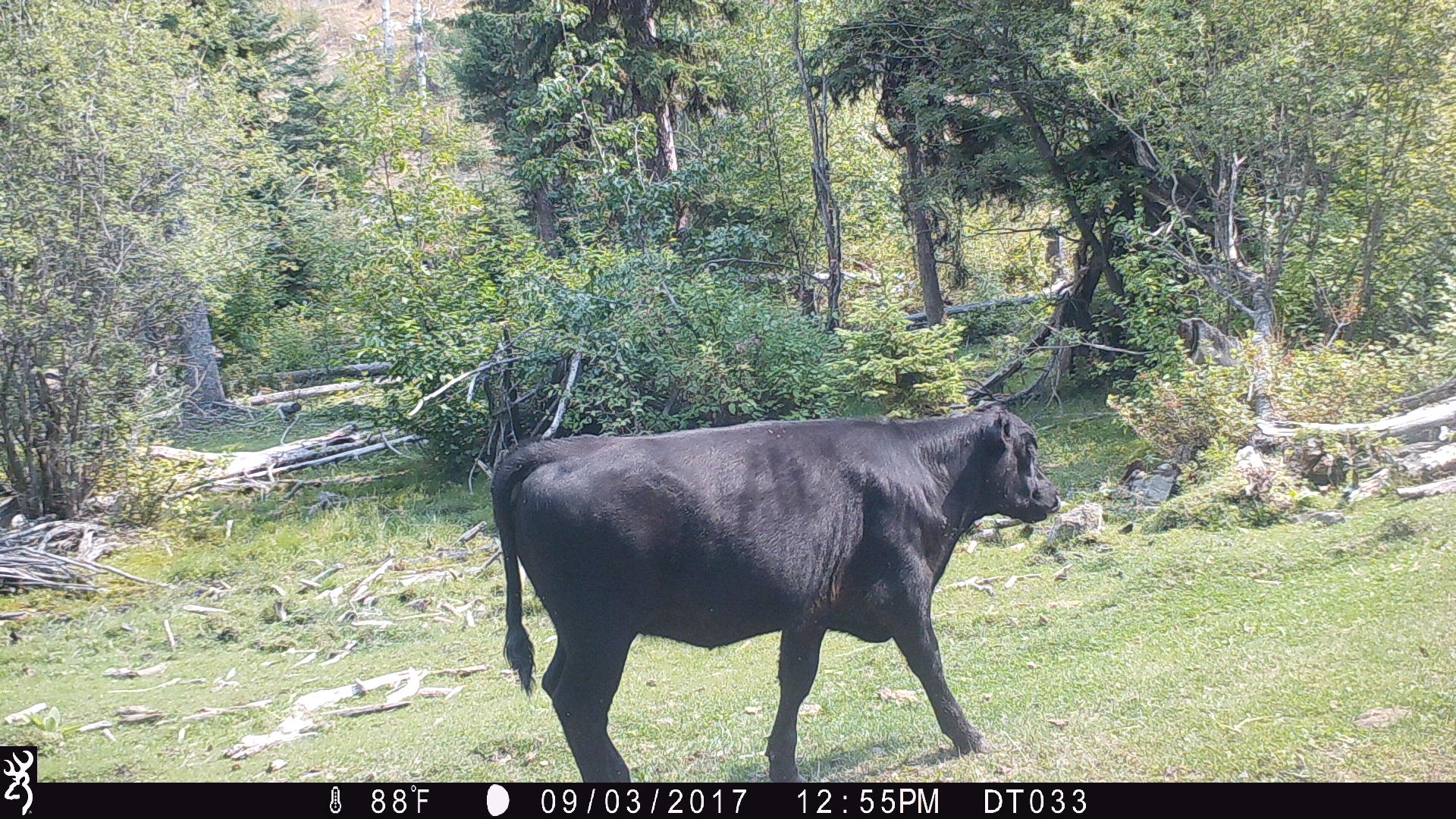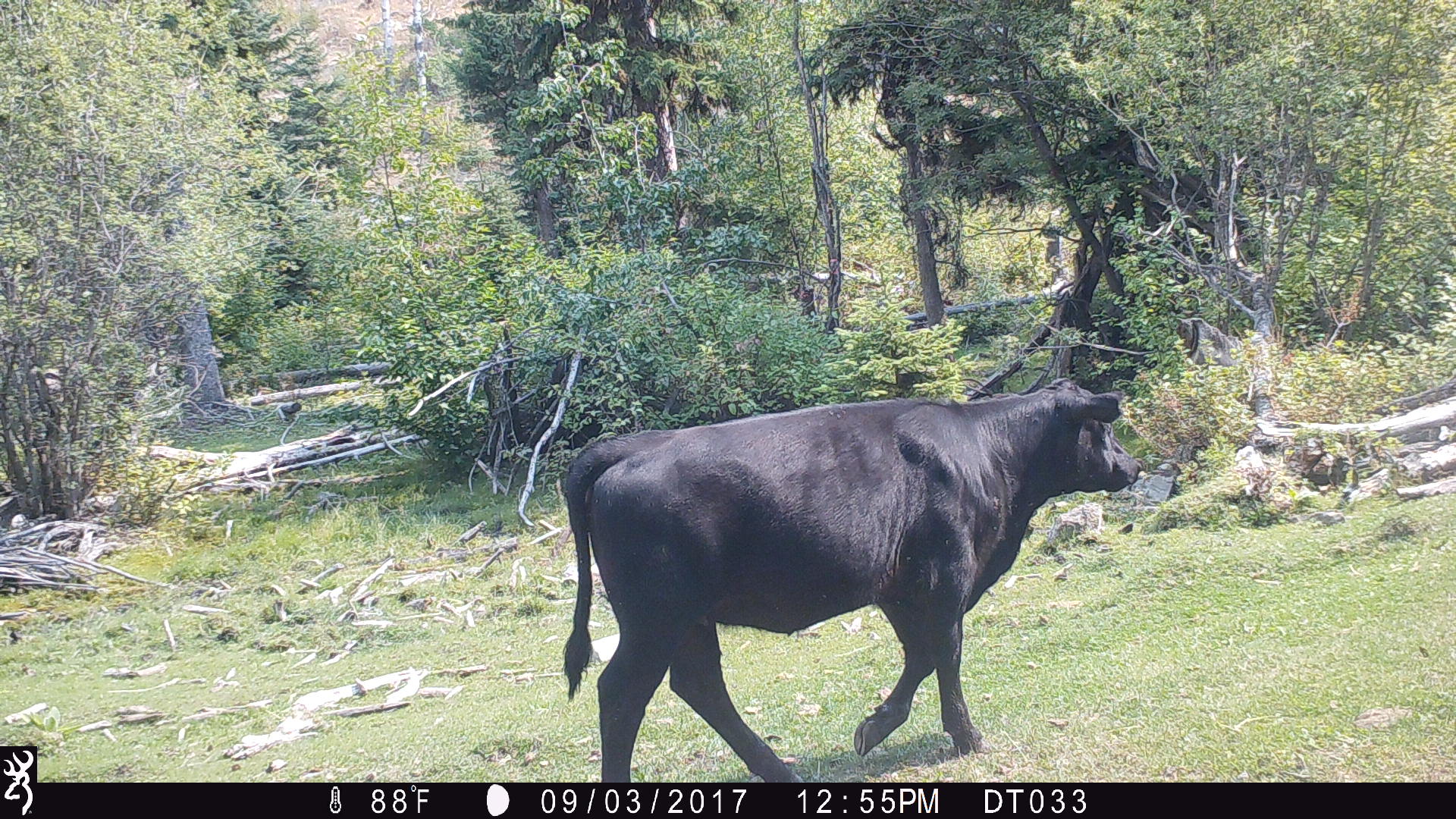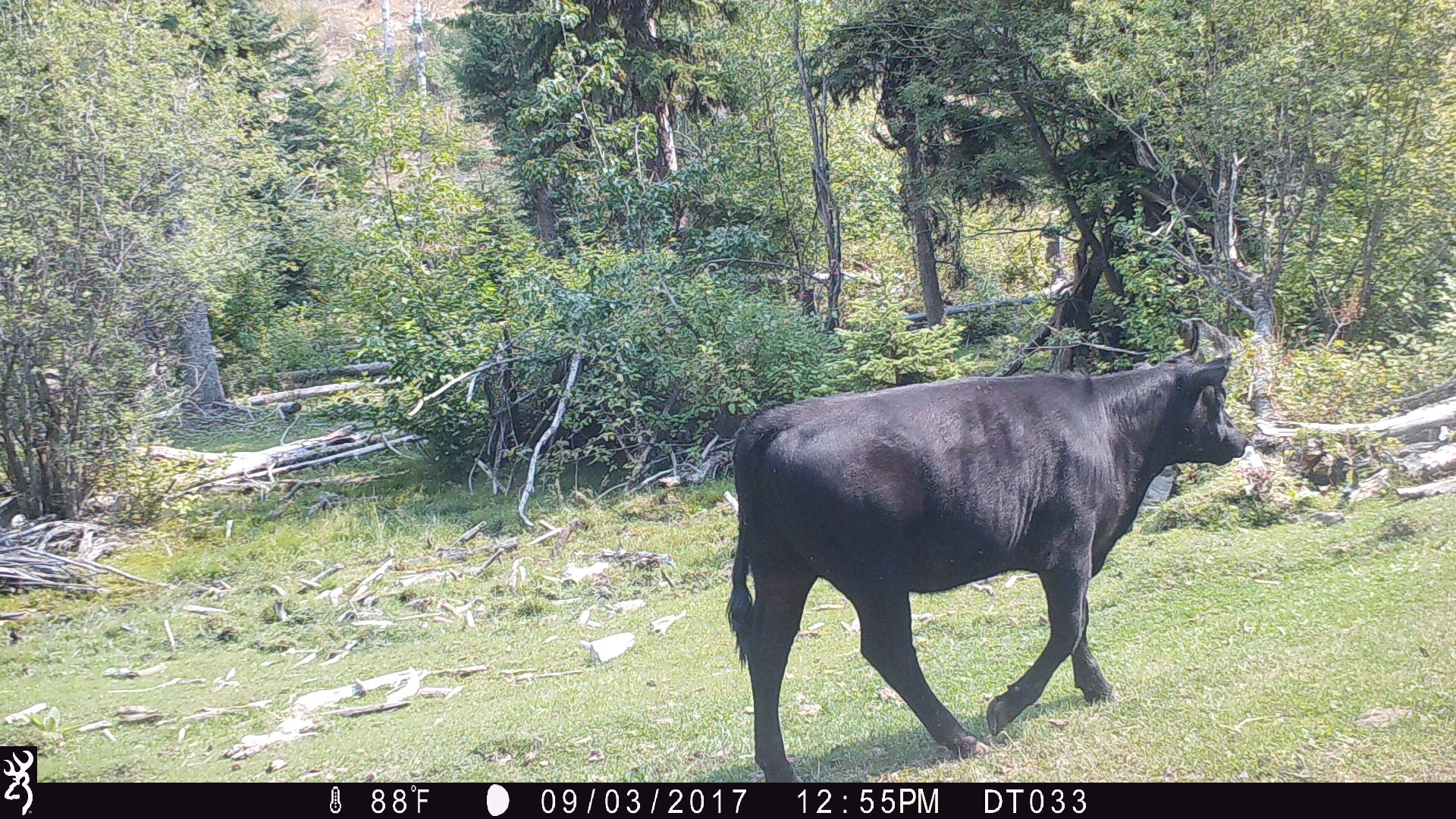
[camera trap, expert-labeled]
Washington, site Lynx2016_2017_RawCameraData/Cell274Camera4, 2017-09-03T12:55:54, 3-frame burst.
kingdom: Animalia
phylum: Chordata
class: Mammalia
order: Artiodactyla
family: Bovidae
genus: Bos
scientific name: Bos taurus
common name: domestic cattle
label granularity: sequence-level